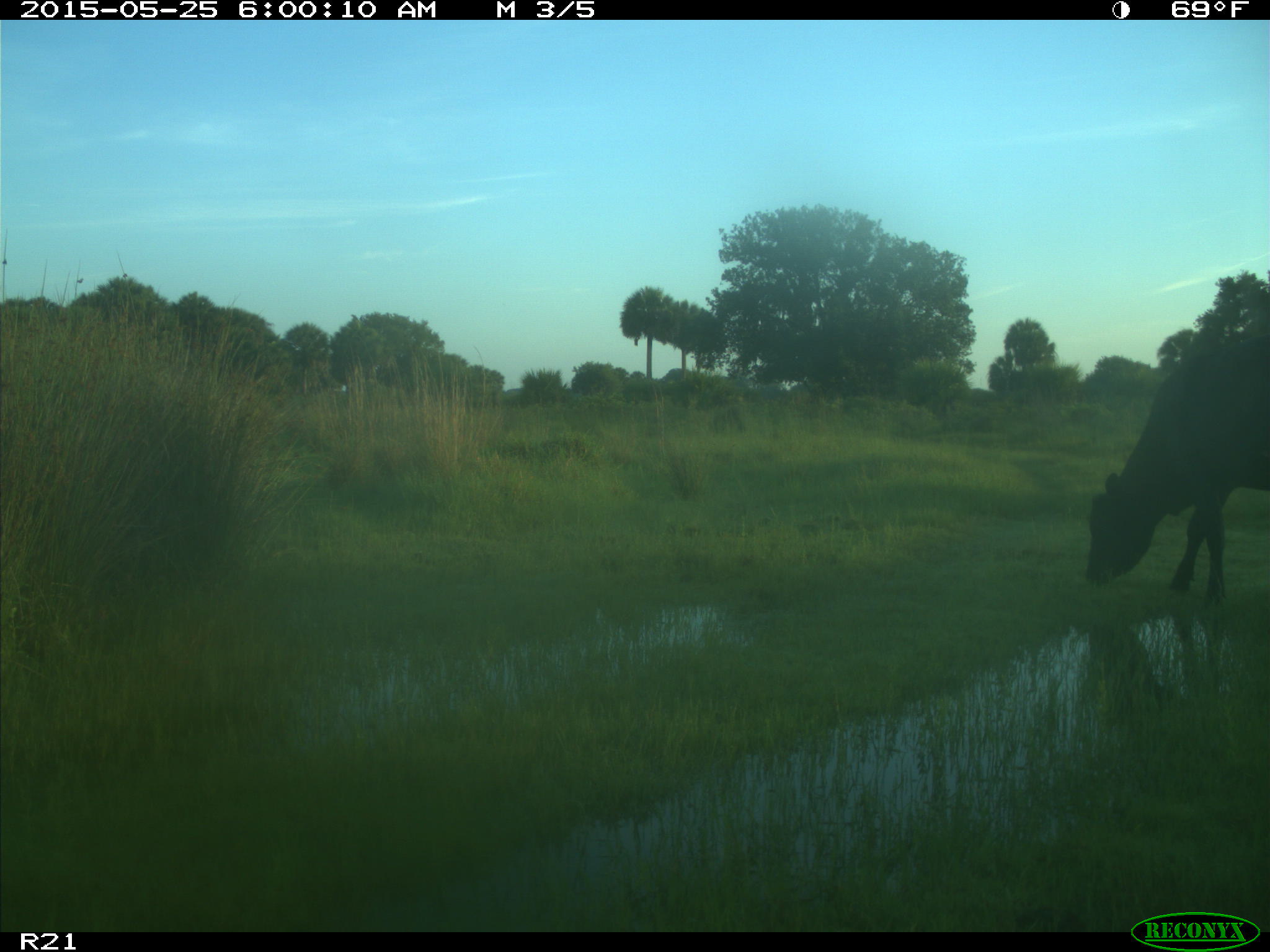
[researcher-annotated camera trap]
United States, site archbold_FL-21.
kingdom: Animalia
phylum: Chordata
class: Mammalia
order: Artiodactyla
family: Bovidae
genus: Bos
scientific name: Bos taurus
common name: domestic cow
Bos taurus (domestic cow).